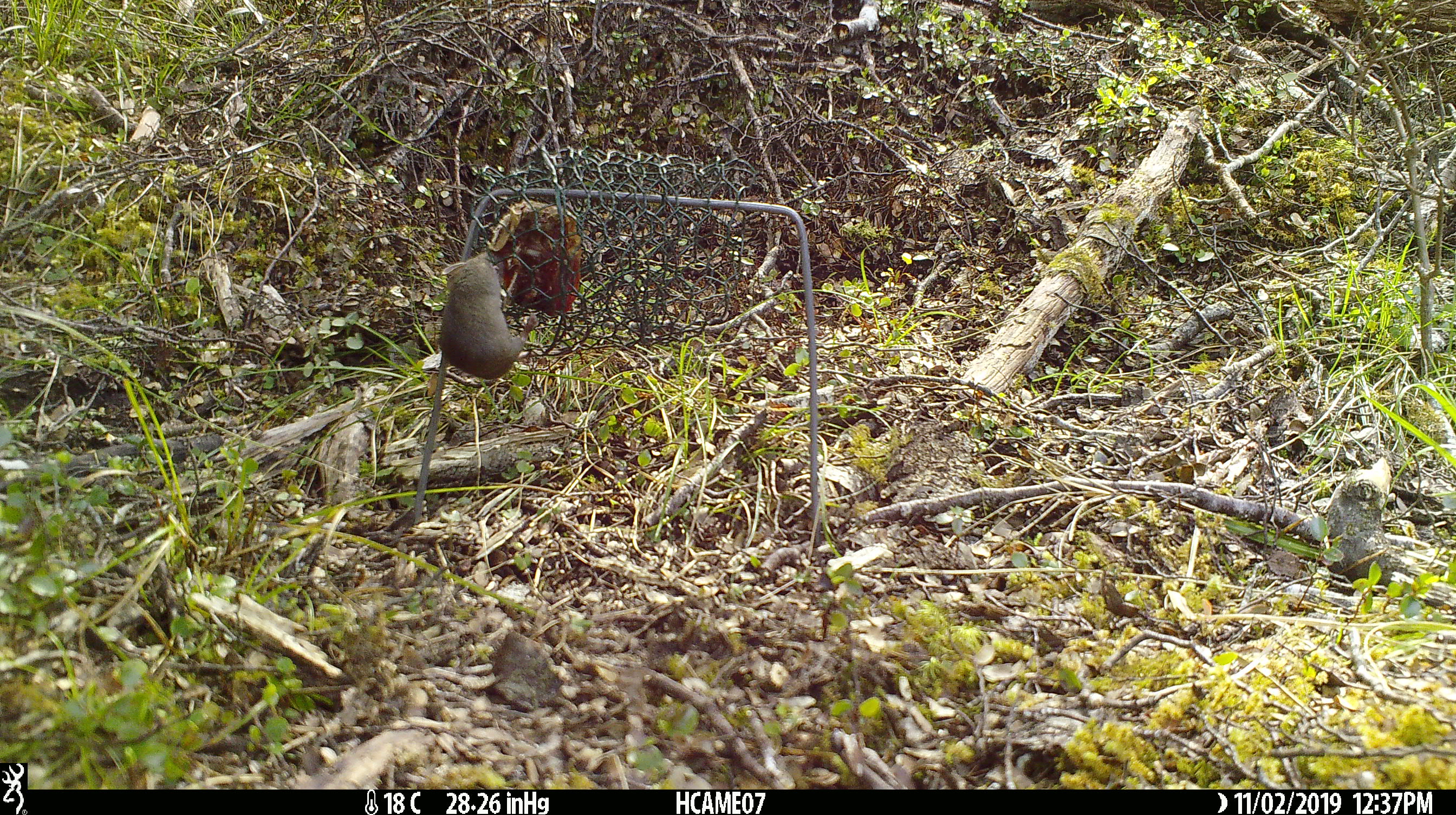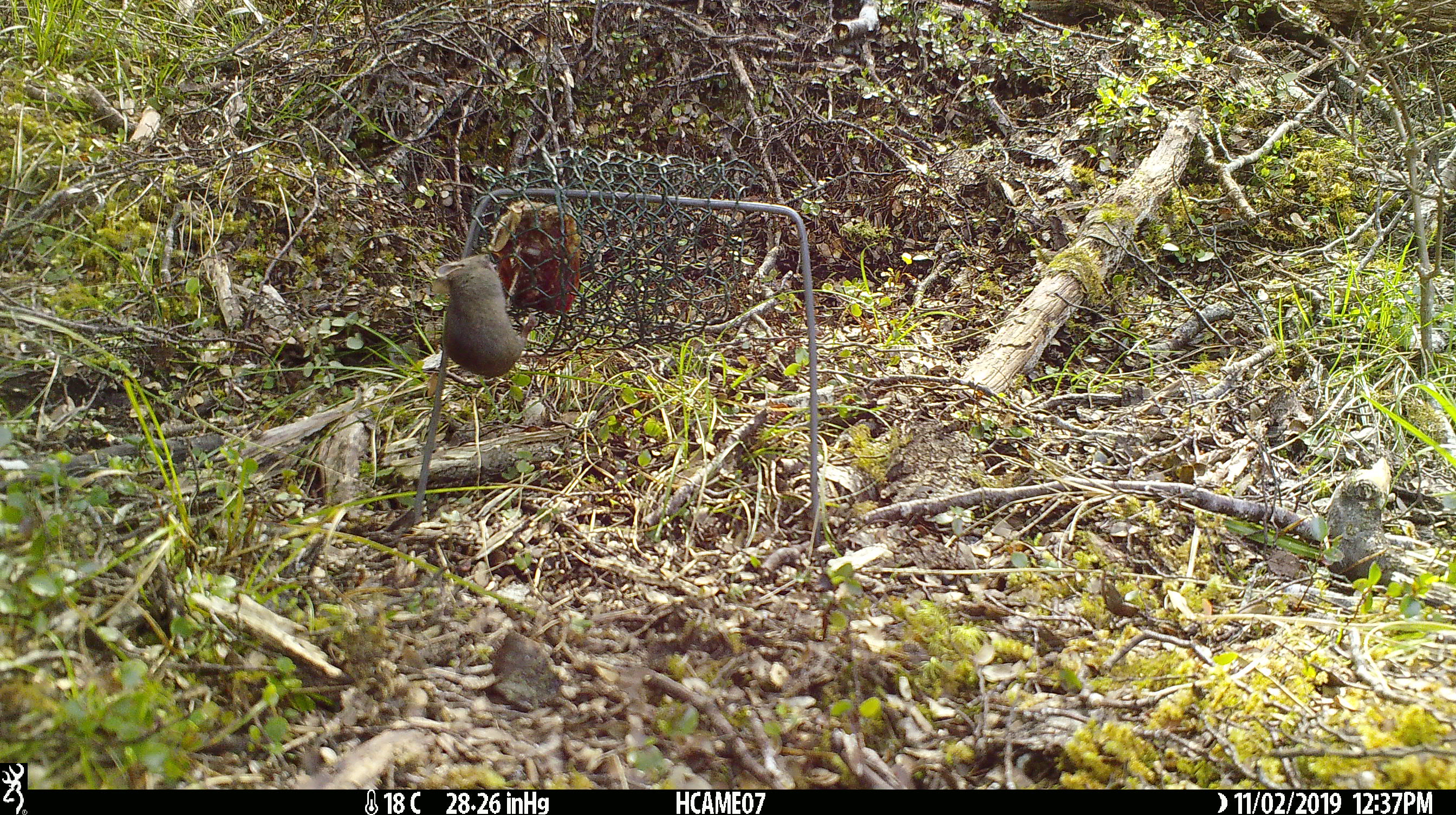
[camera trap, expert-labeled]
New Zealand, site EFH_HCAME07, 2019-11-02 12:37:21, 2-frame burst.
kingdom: Animalia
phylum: Chordata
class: Mammalia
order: Rodentia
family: Muridae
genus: Mus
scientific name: Mus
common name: mouse